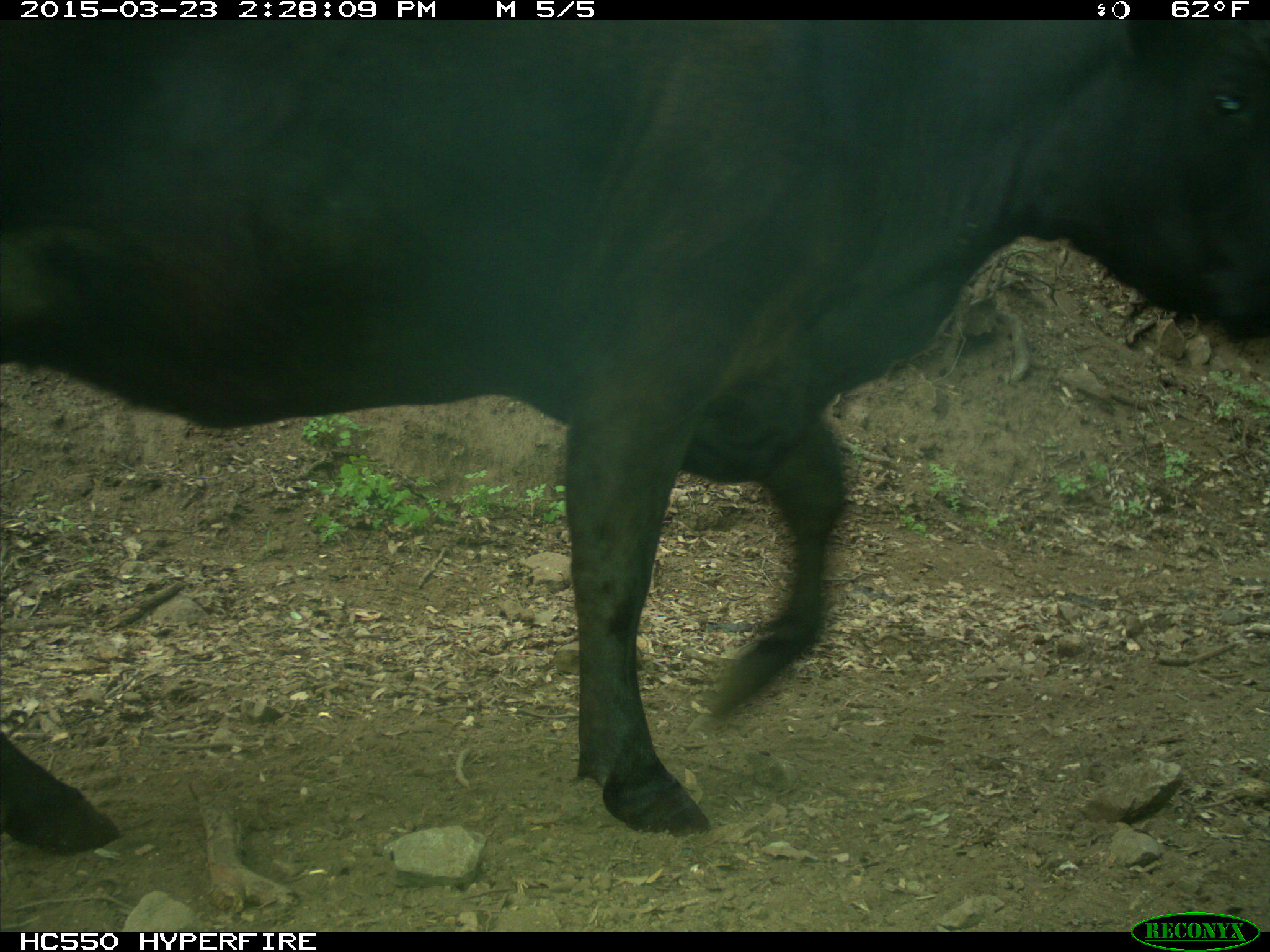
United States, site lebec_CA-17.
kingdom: Animalia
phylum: Chordata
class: Mammalia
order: Artiodactyla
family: Bovidae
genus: Bos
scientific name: Bos taurus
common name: domestic cow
Bos taurus (domestic cow).